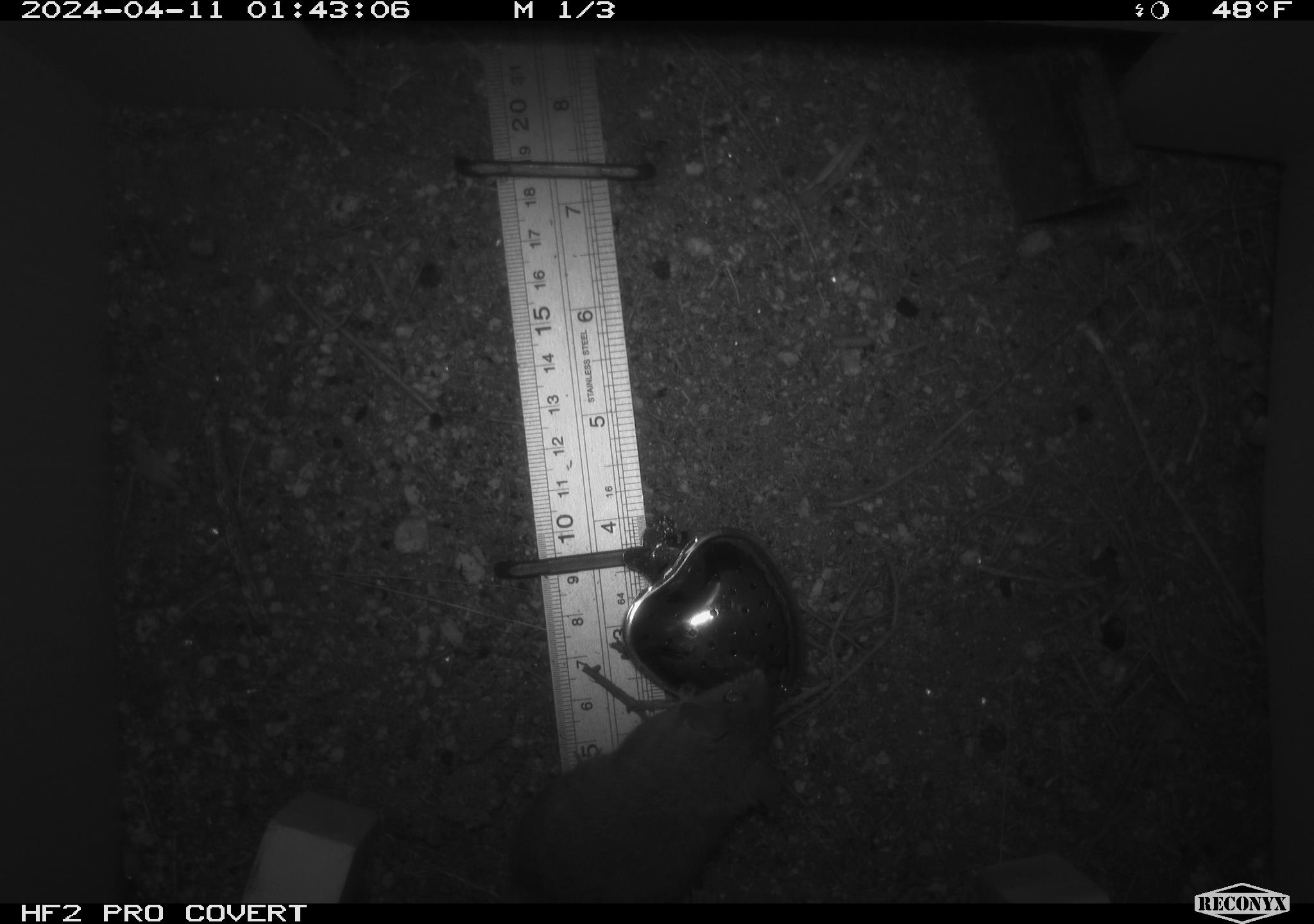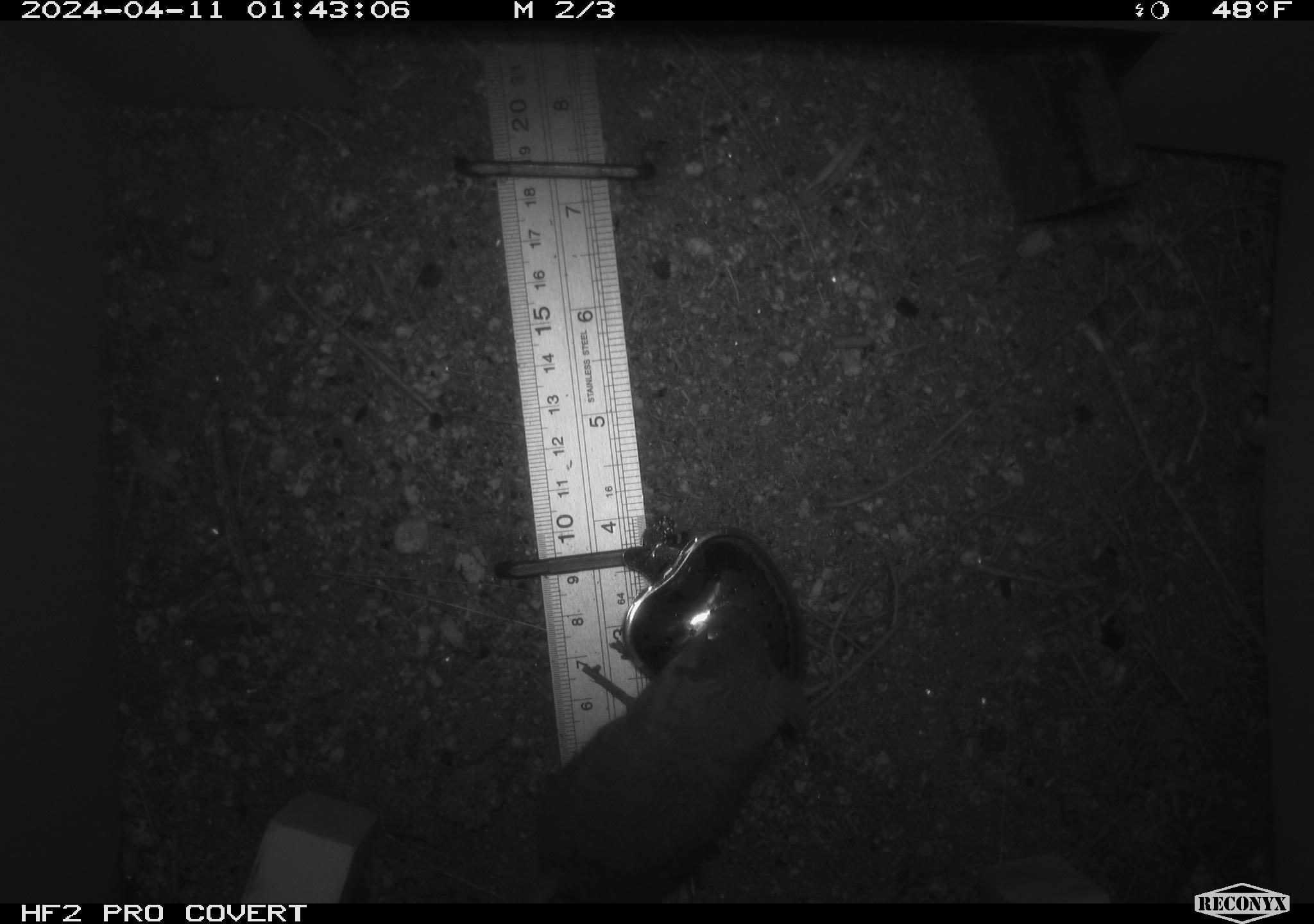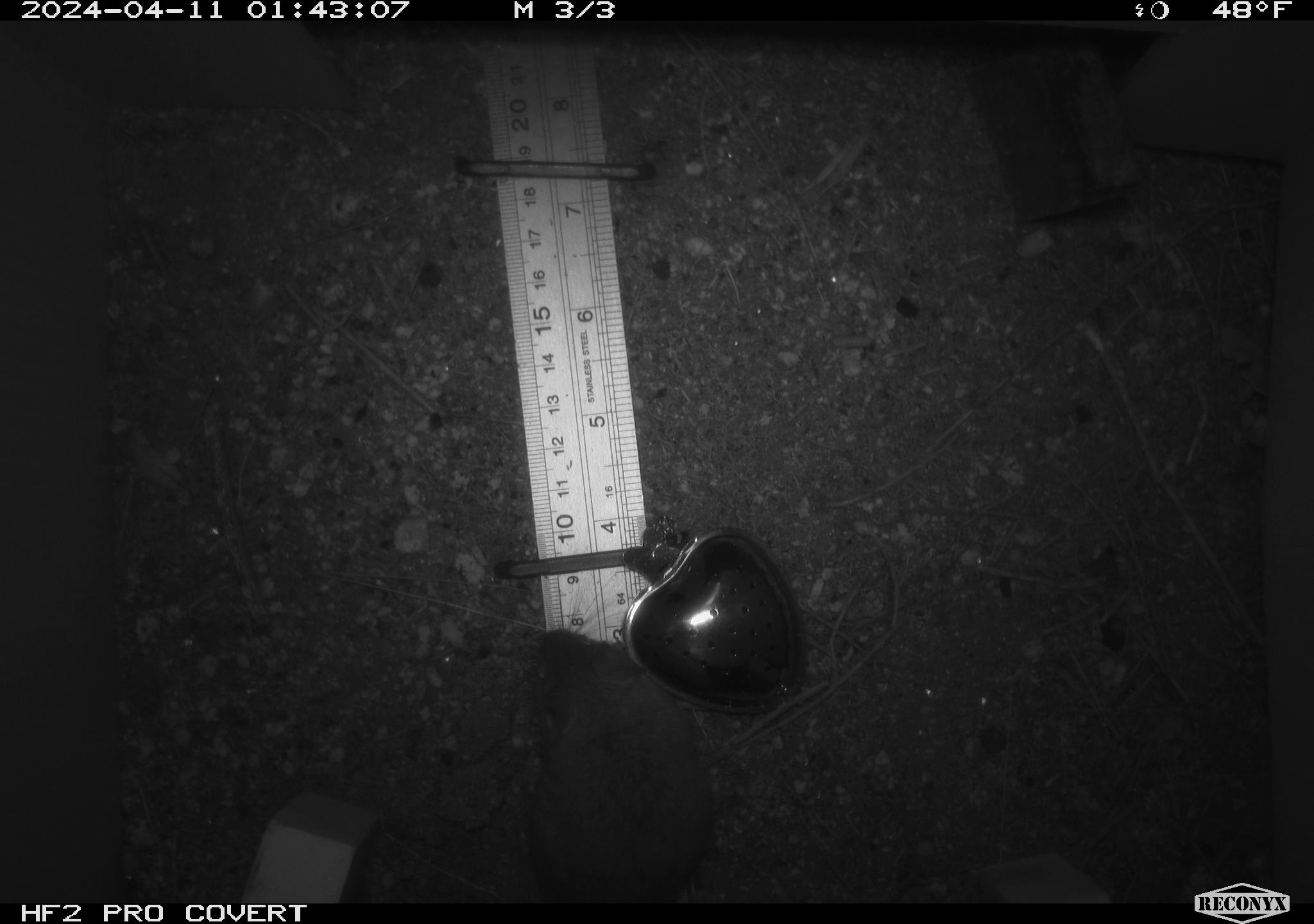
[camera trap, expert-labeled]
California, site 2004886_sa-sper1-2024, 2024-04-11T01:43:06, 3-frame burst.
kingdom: Animalia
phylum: Chordata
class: Mammalia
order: Rodentia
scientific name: Rodentia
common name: mouse species